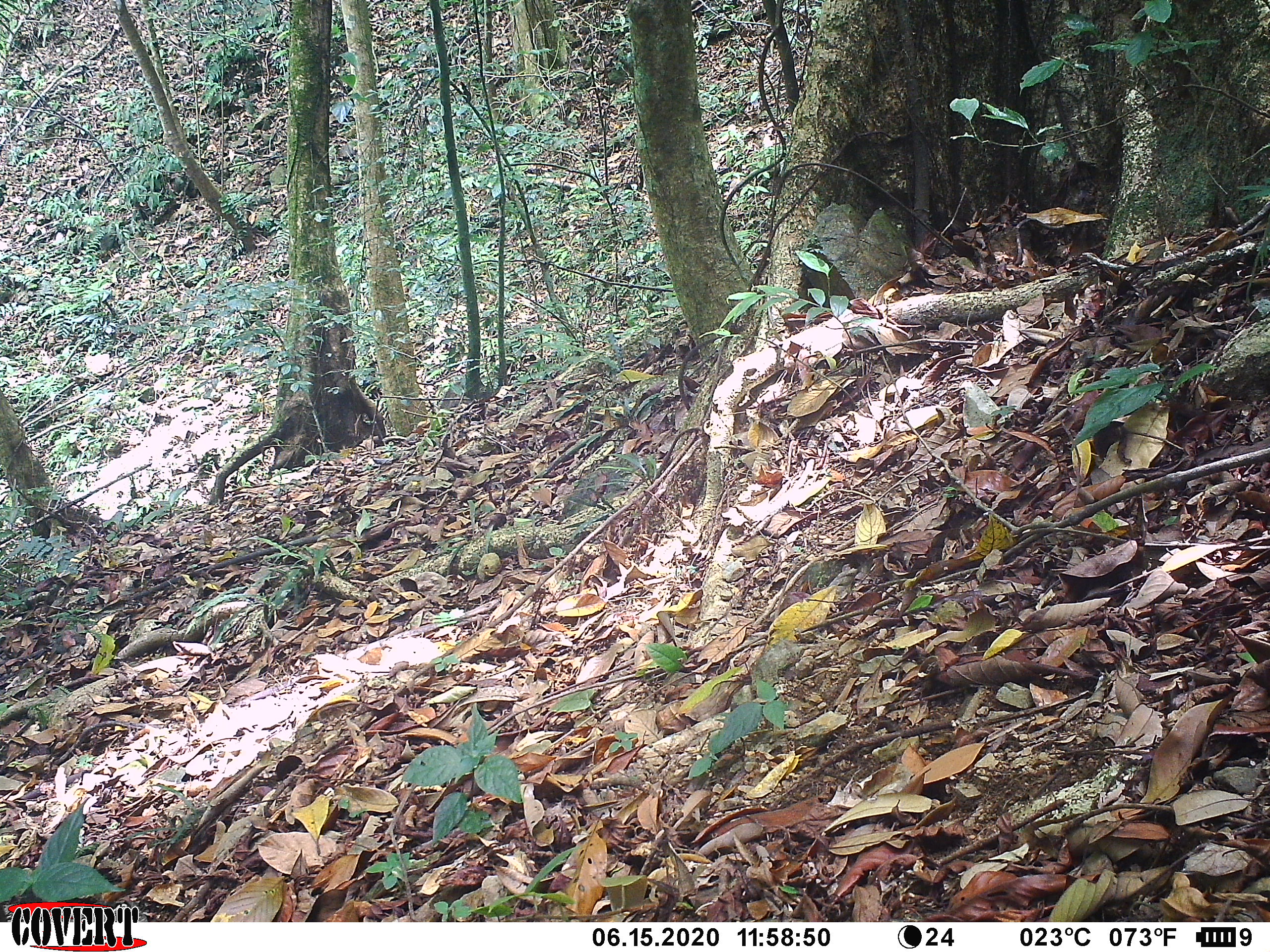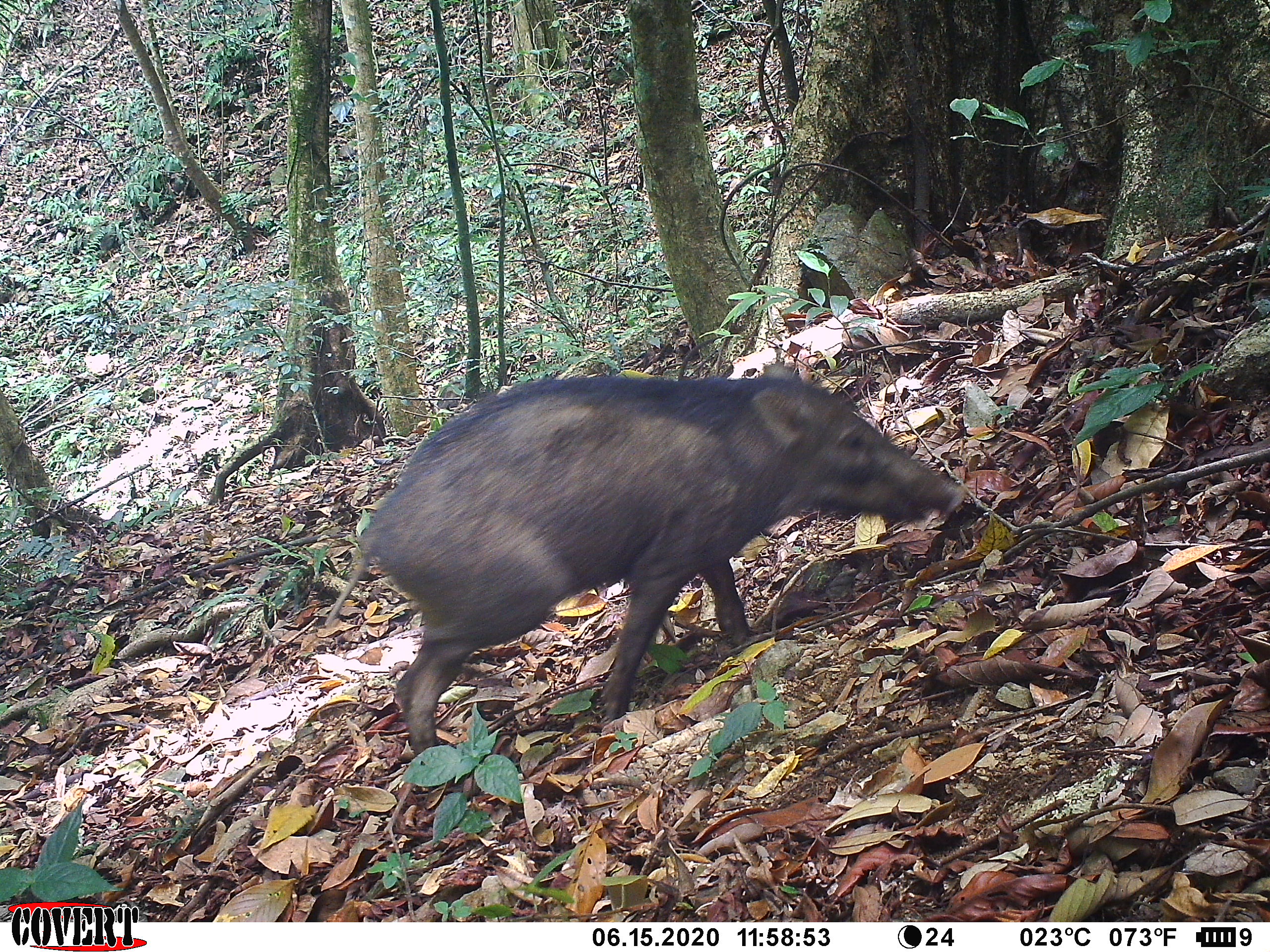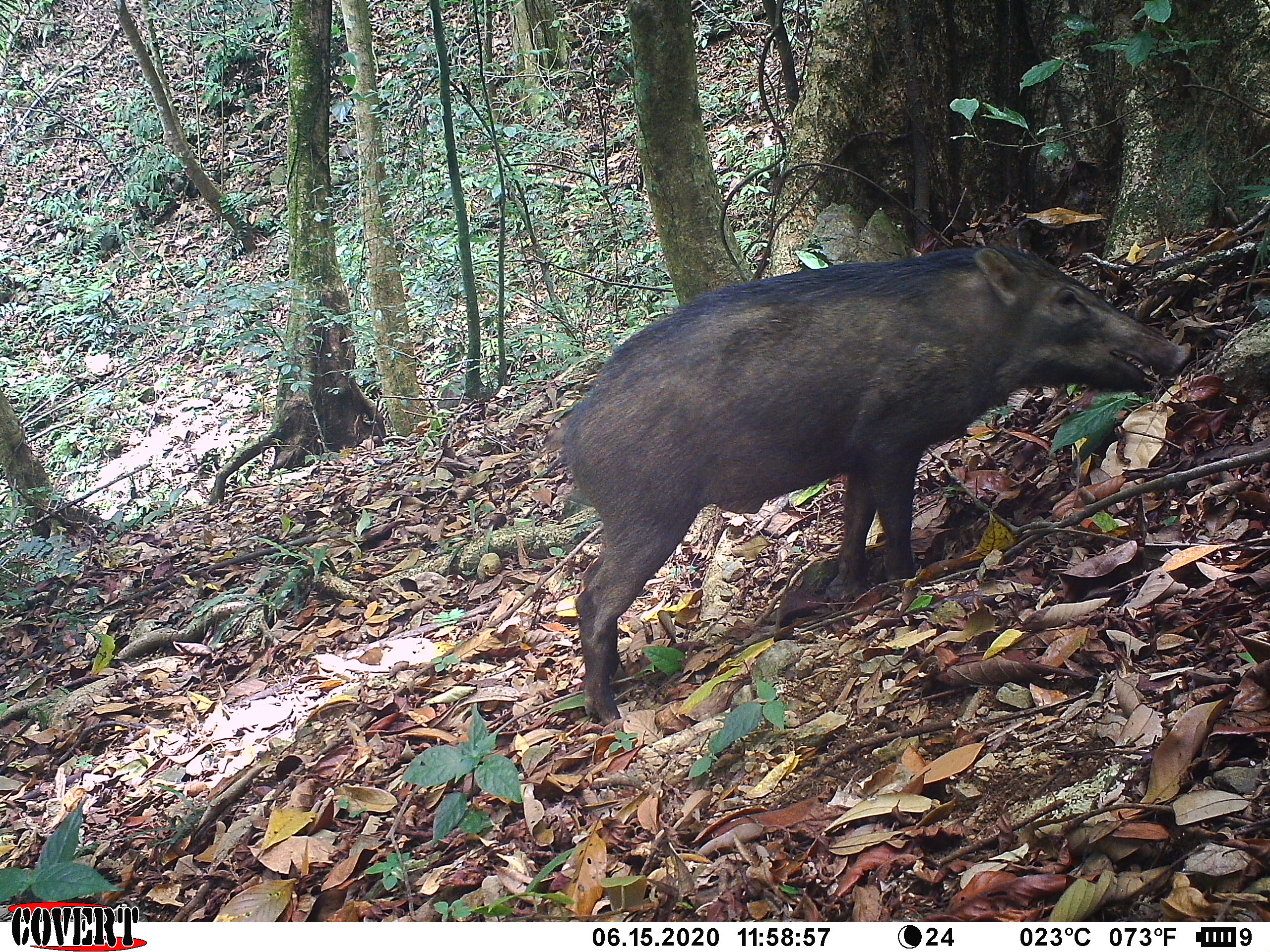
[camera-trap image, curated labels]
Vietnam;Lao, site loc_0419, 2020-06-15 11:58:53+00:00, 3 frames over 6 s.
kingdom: Animalia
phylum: Chordata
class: Mammalia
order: Artiodactyla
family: Suidae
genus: Sus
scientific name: Sus scrofa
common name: eurasian wild pig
Eurasian wild pig (Sus scrofa). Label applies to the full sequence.